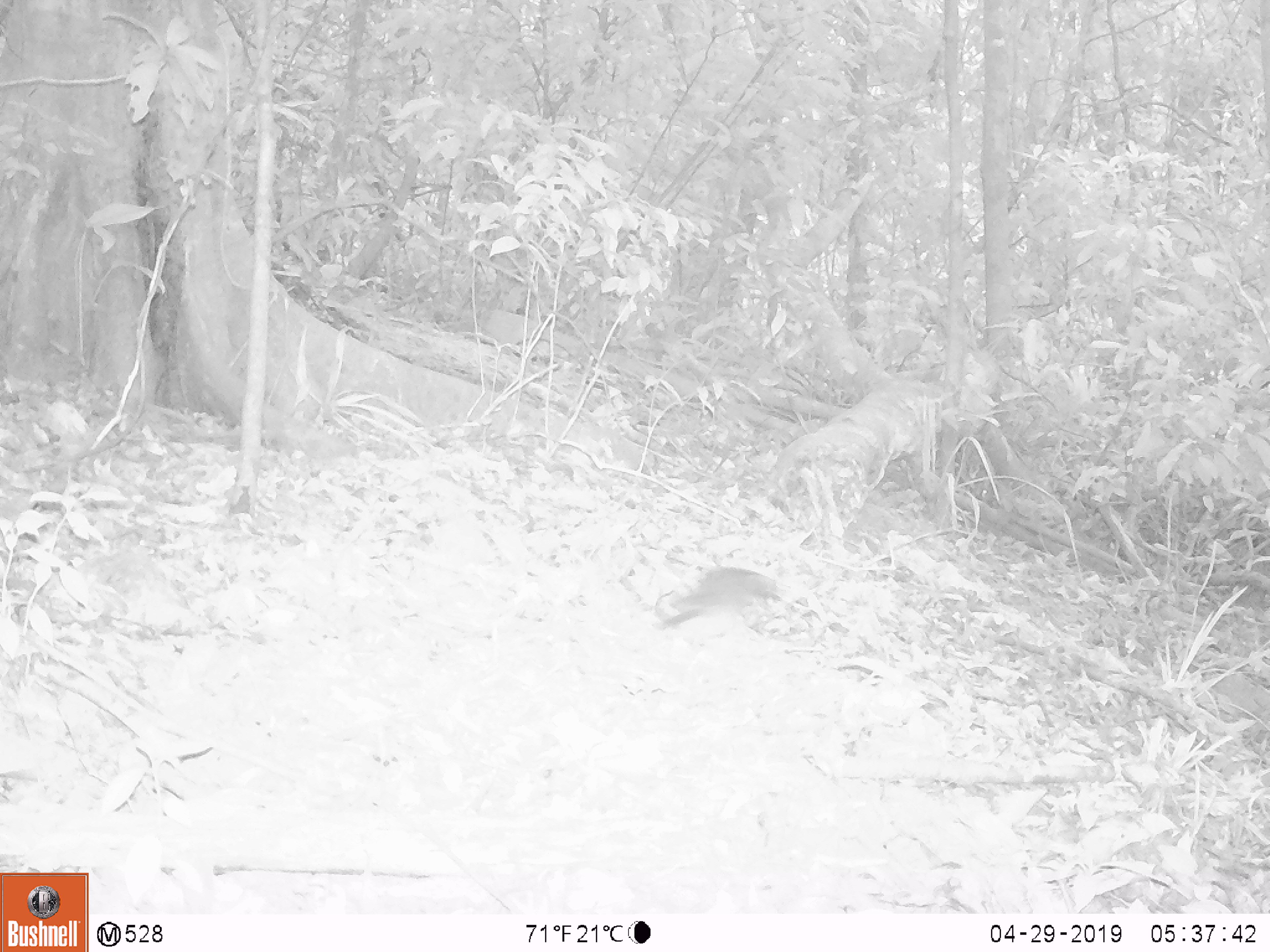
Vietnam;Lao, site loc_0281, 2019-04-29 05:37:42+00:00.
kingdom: Animalia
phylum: Chordata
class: Mammalia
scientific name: Mammalia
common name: mammal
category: unidentified small mammal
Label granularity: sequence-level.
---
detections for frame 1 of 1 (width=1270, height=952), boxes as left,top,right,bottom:
unidentified small mammal: 654,564,784,627